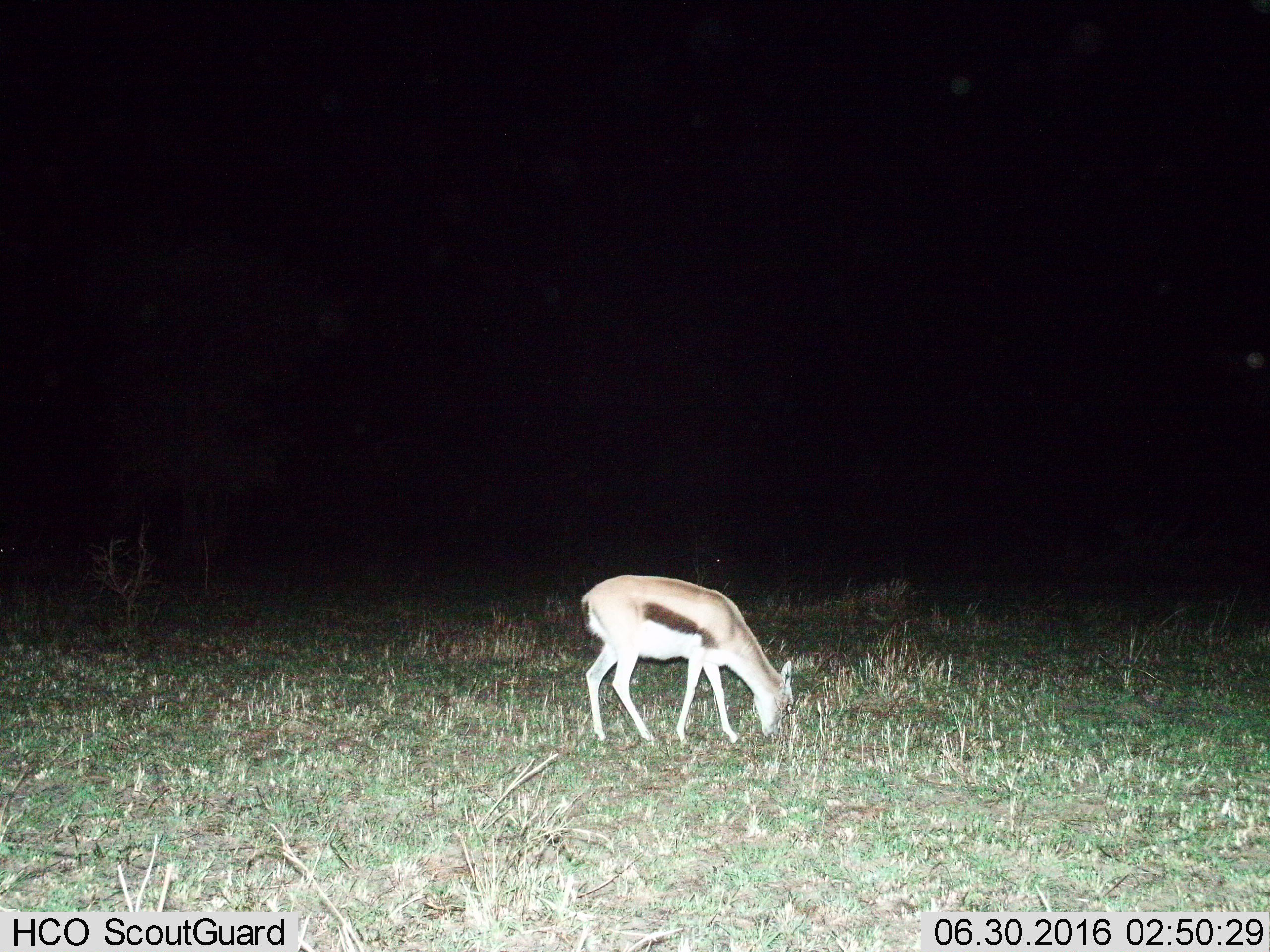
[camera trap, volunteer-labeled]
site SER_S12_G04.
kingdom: Animalia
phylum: Chordata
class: Mammalia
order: Artiodactyla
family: Bovidae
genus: Eudorcas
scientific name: Eudorcas thomsonii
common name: thomson's gazelle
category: gazellethomsons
Gazellethomsons (thomson's gazelle) (Eudorcas thomsonii), count 1. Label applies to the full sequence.